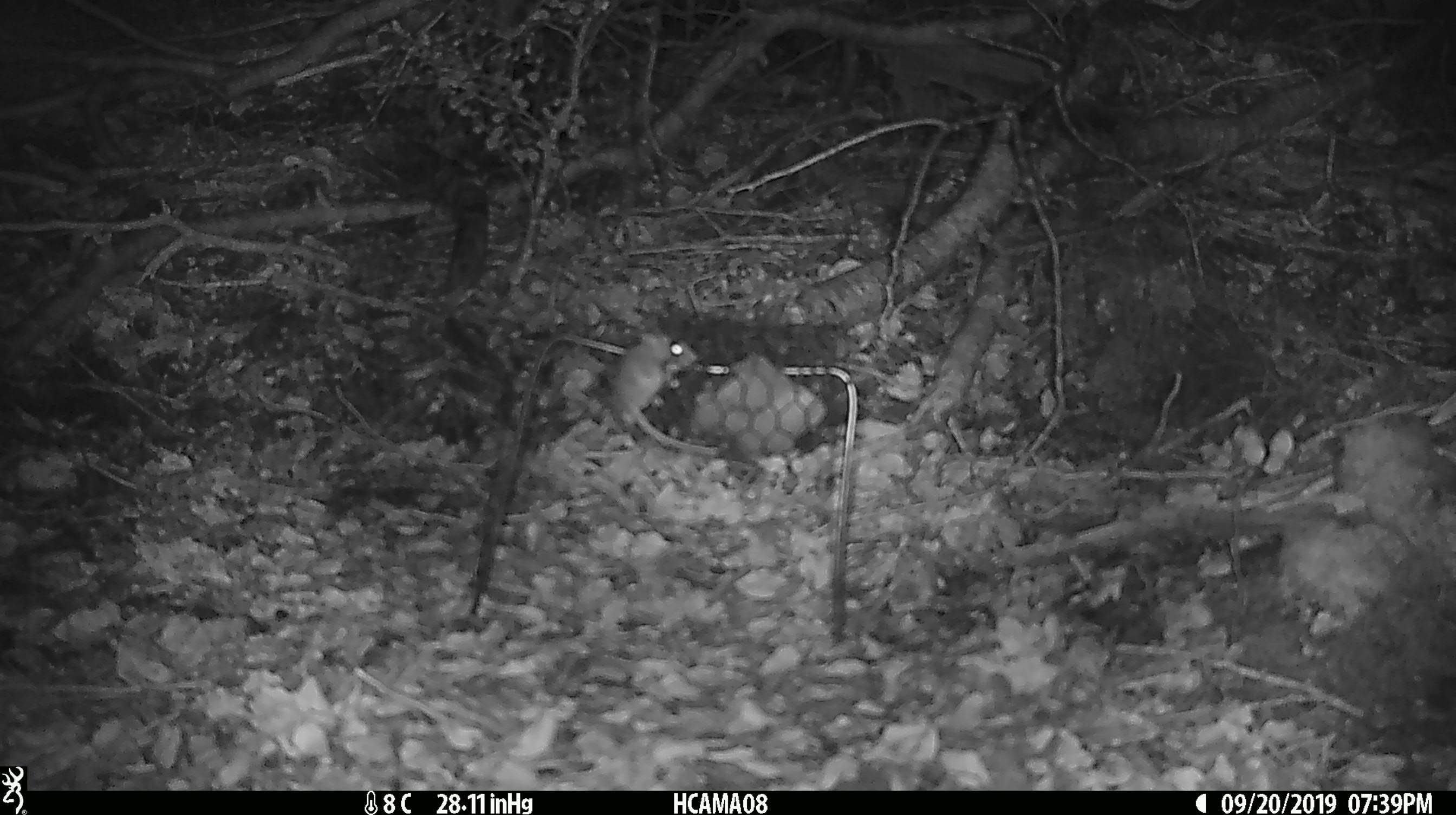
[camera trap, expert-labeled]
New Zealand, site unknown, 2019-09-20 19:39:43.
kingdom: Animalia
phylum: Chordata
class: Mammalia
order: Rodentia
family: Muridae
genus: Mus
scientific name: Mus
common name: mouse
Mouse (Mus).